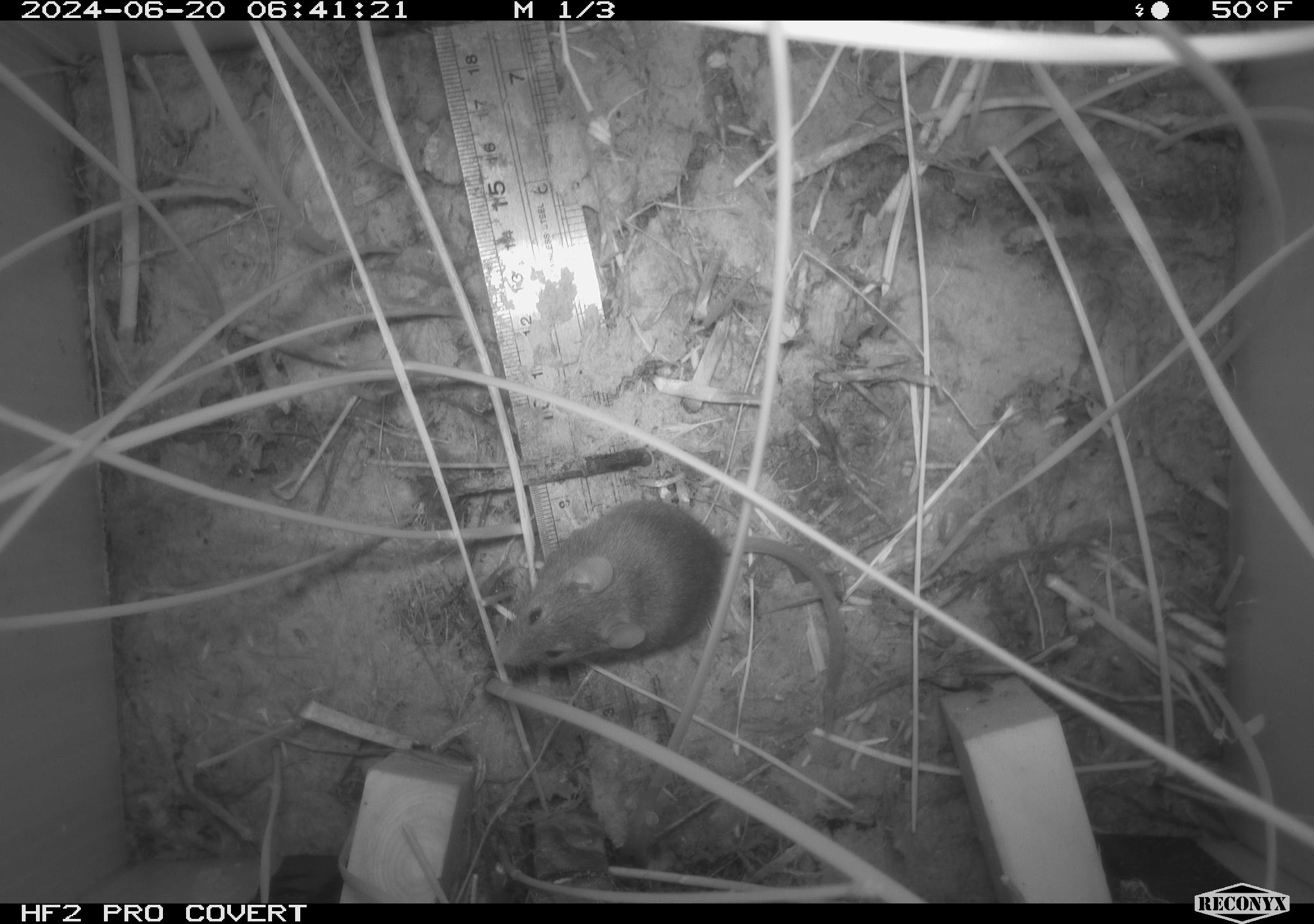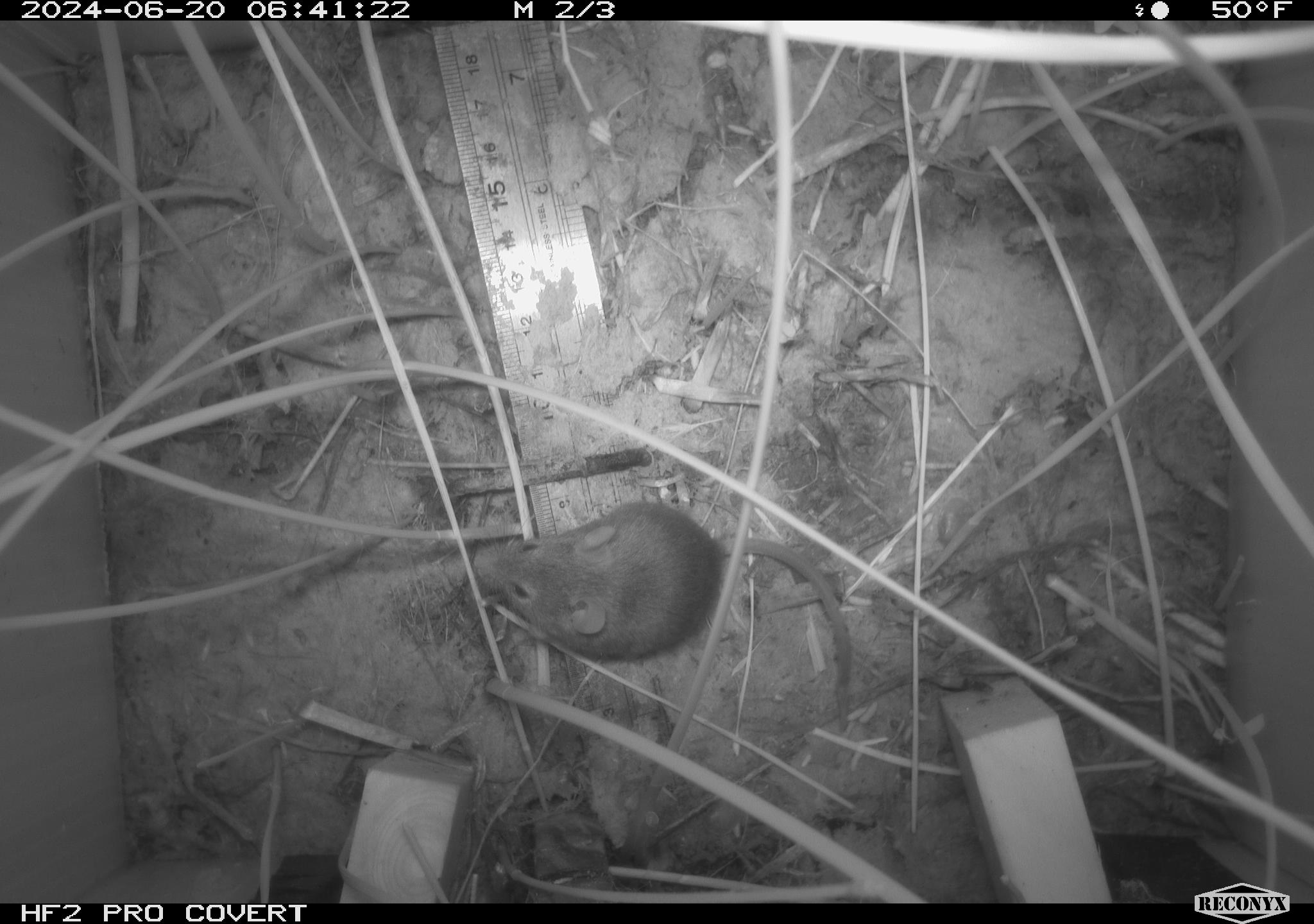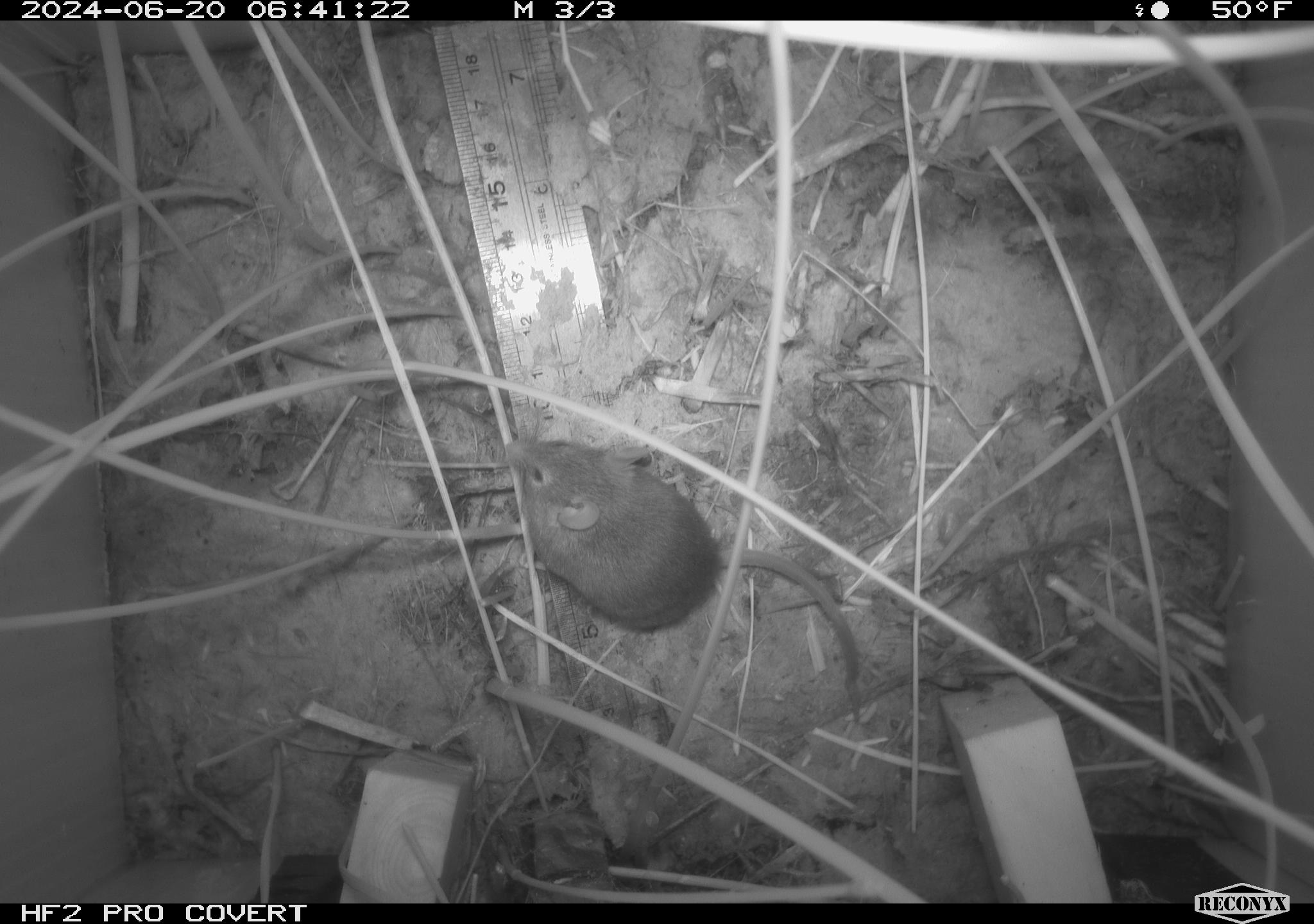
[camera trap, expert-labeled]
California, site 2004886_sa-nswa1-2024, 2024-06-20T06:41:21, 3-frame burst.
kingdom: Animalia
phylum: Chordata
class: Mammalia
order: Rodentia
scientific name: Rodentia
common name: rodent